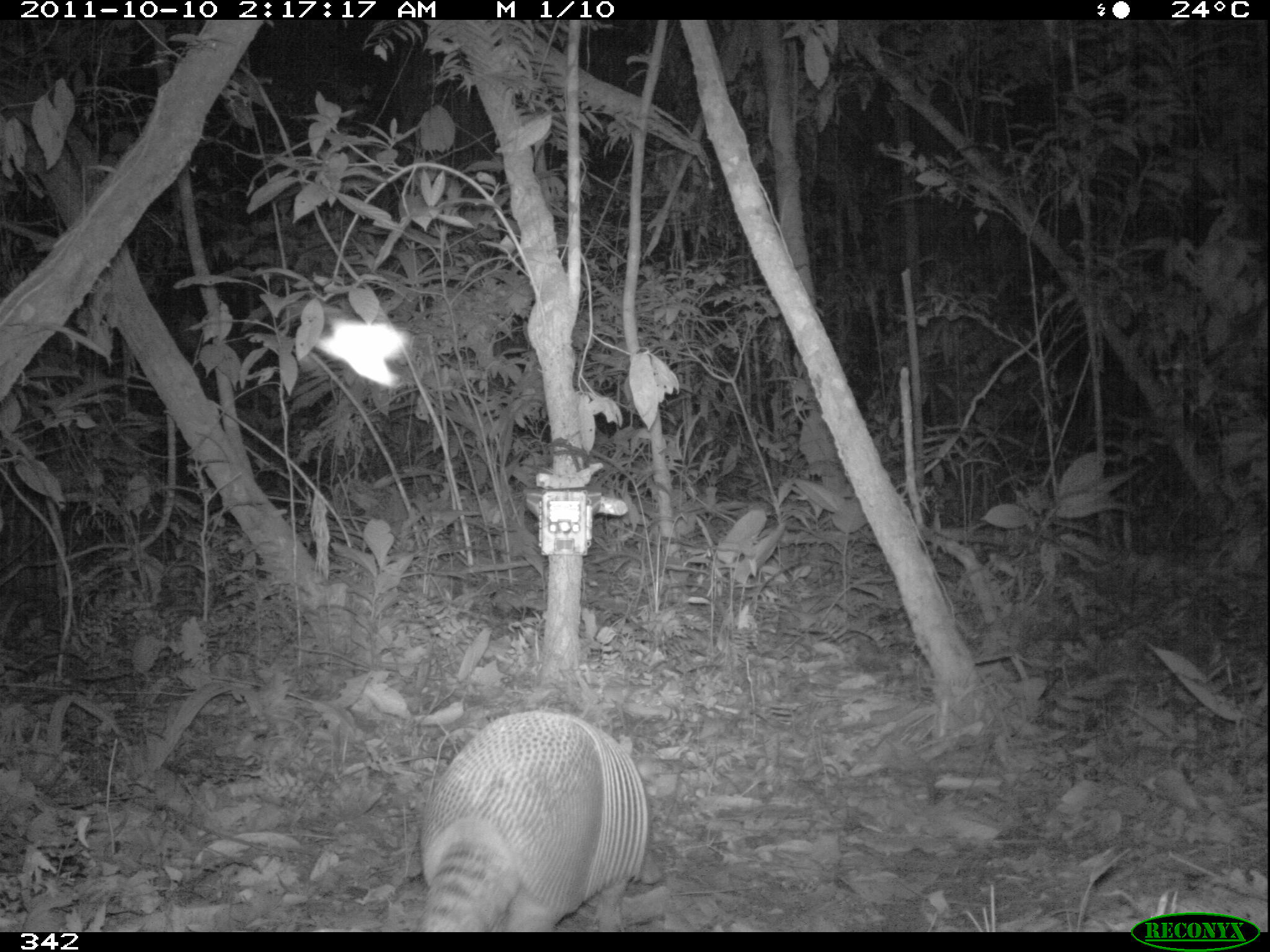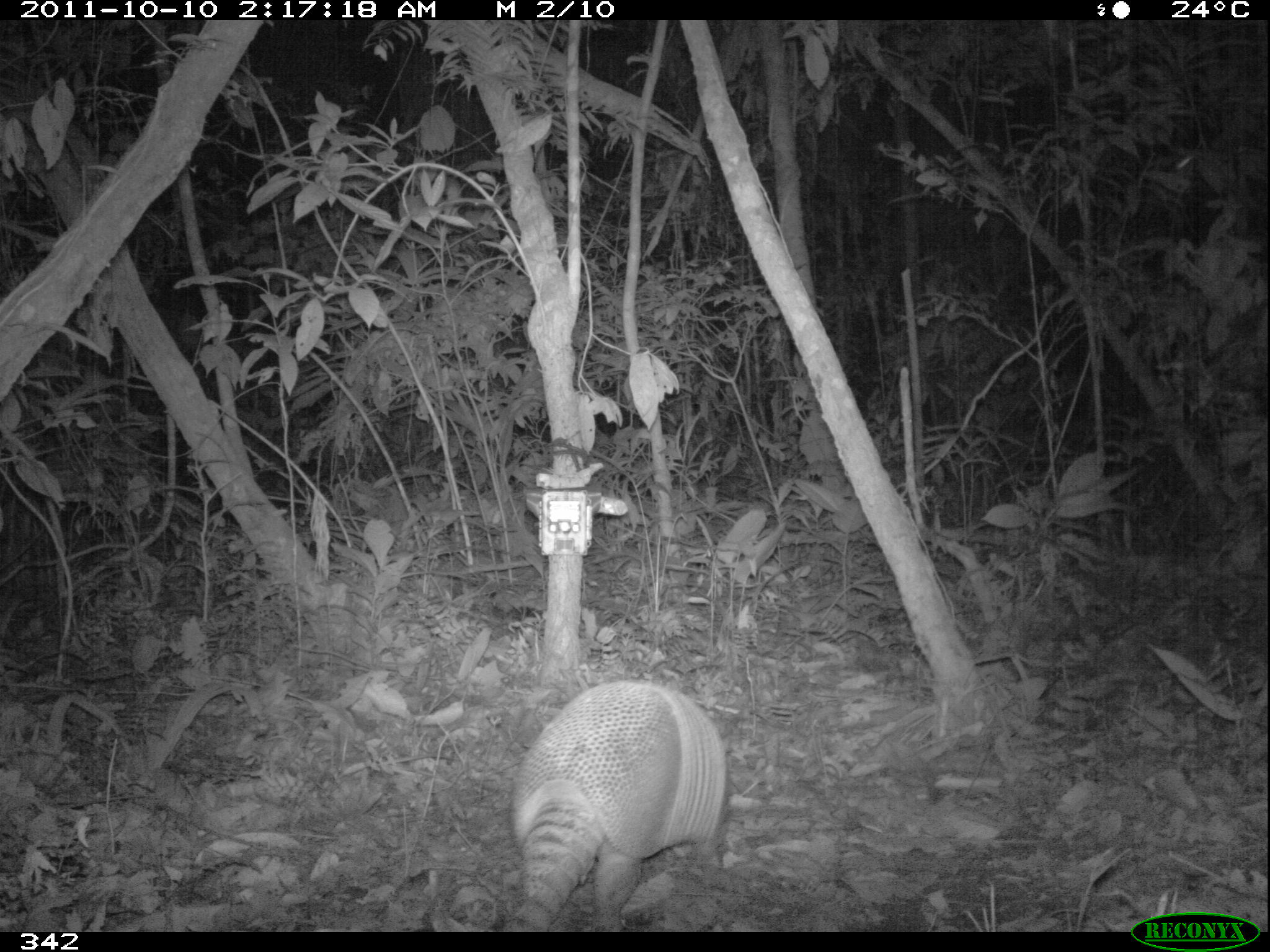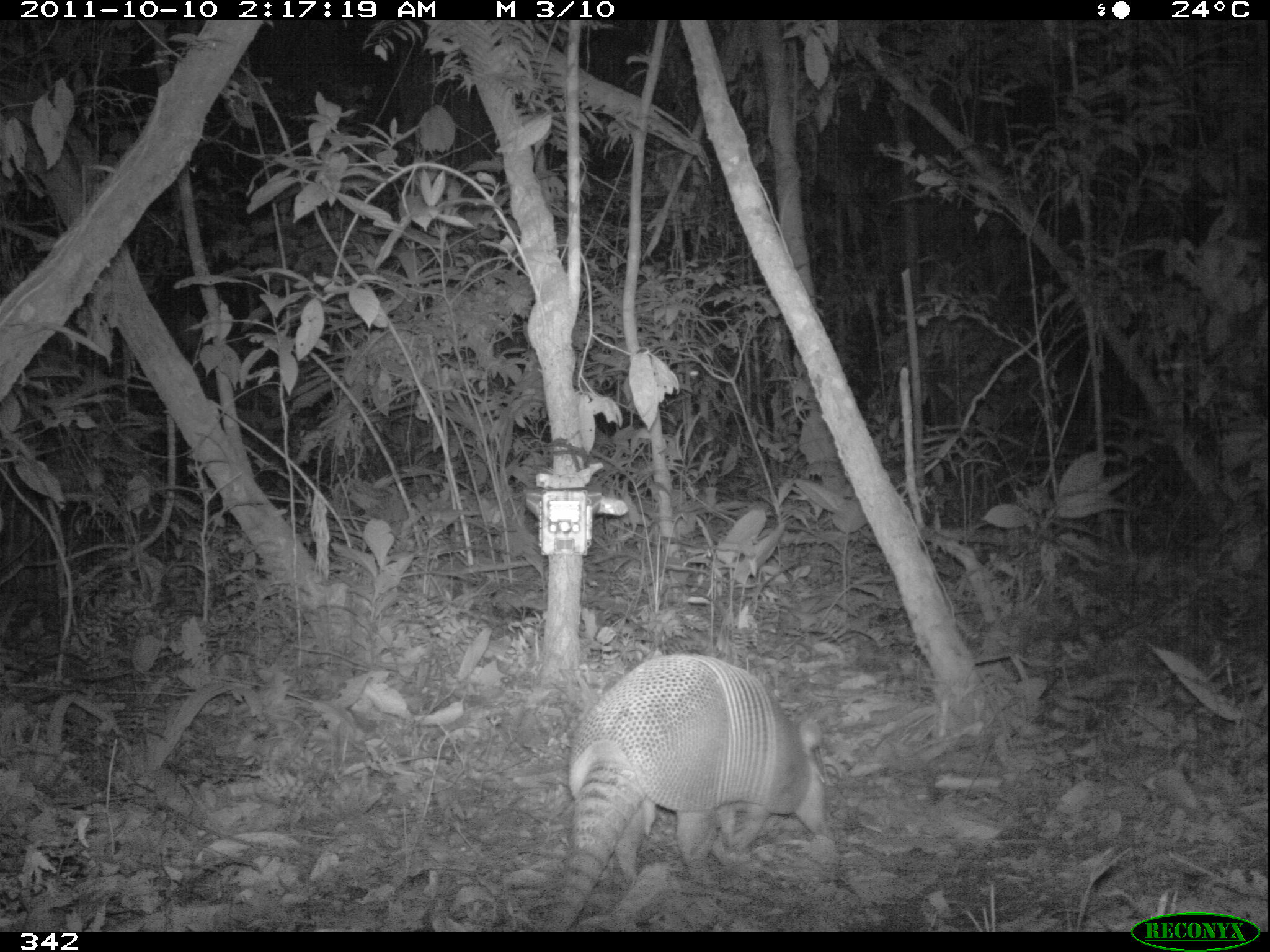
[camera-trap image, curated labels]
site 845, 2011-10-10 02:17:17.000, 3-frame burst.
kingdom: Animalia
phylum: Chordata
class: Mammalia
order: Cingulata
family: Dasypodidae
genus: Dasypus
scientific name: Dasypus kappleri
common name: greater long-nosed armadillo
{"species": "Dasypus kappleri (greater long-nosed armadillo)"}